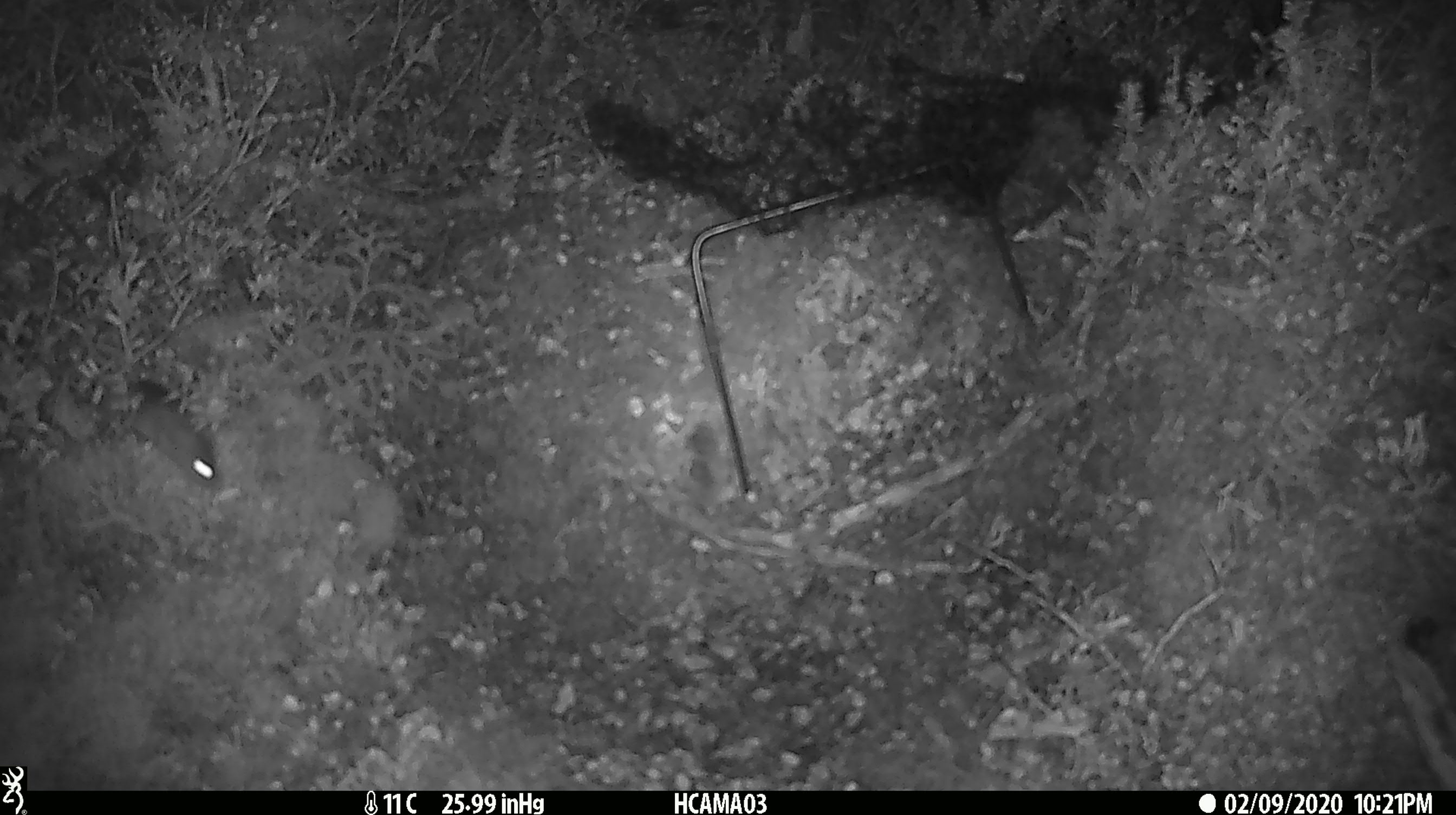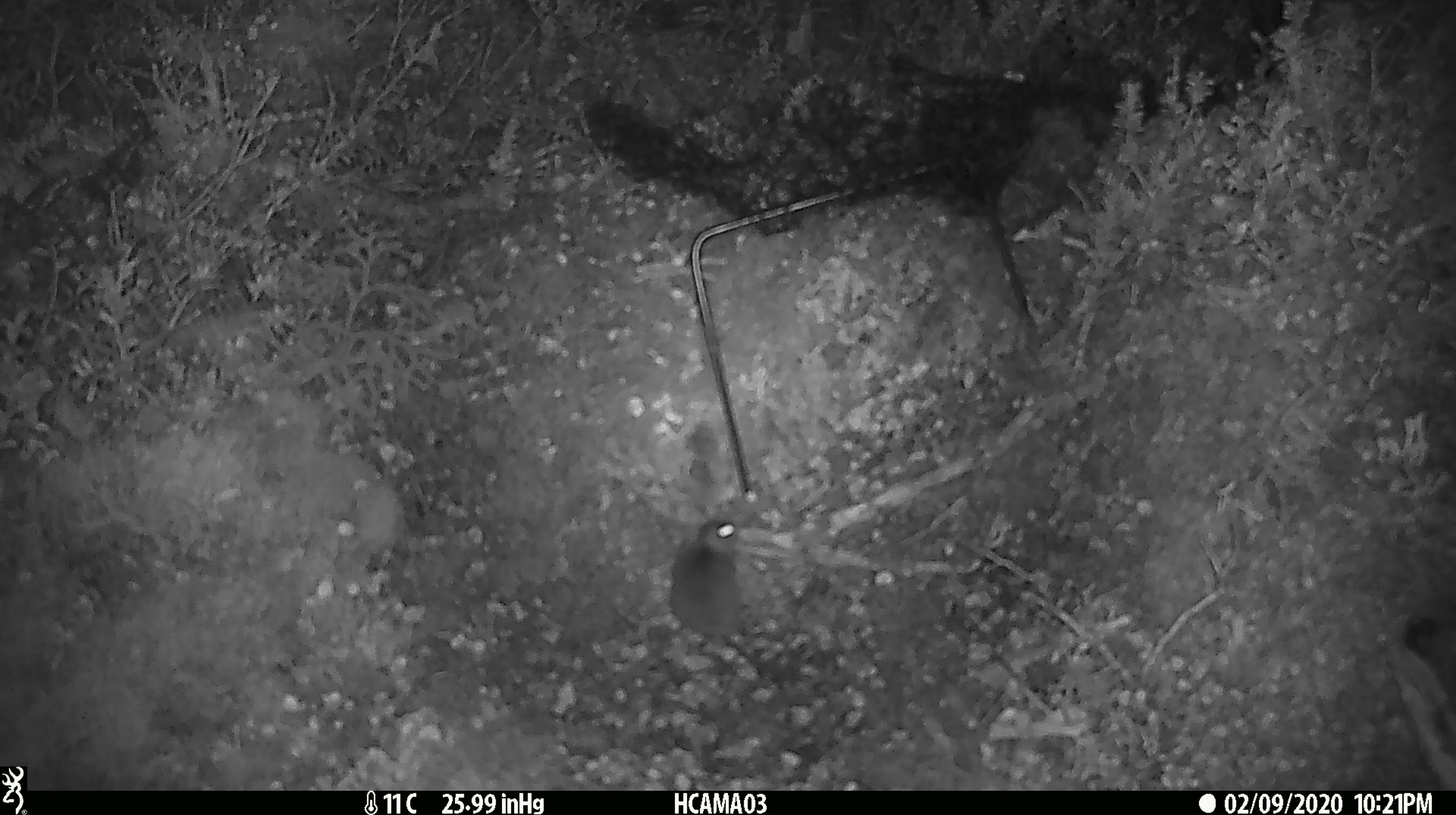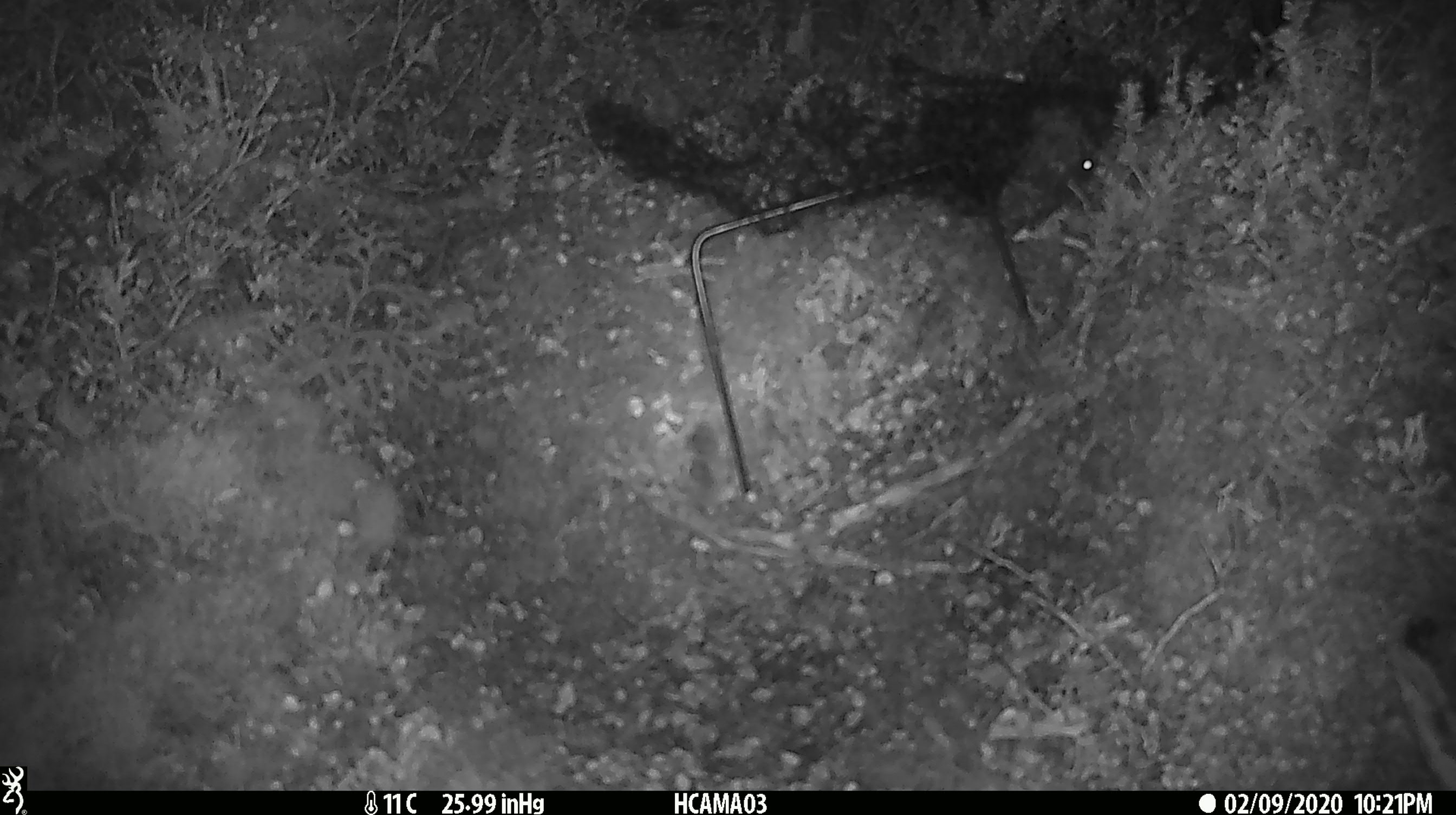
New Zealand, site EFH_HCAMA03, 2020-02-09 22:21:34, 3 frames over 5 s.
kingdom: Animalia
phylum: Chordata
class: Mammalia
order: Rodentia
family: Muridae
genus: Mus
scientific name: Mus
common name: mouse